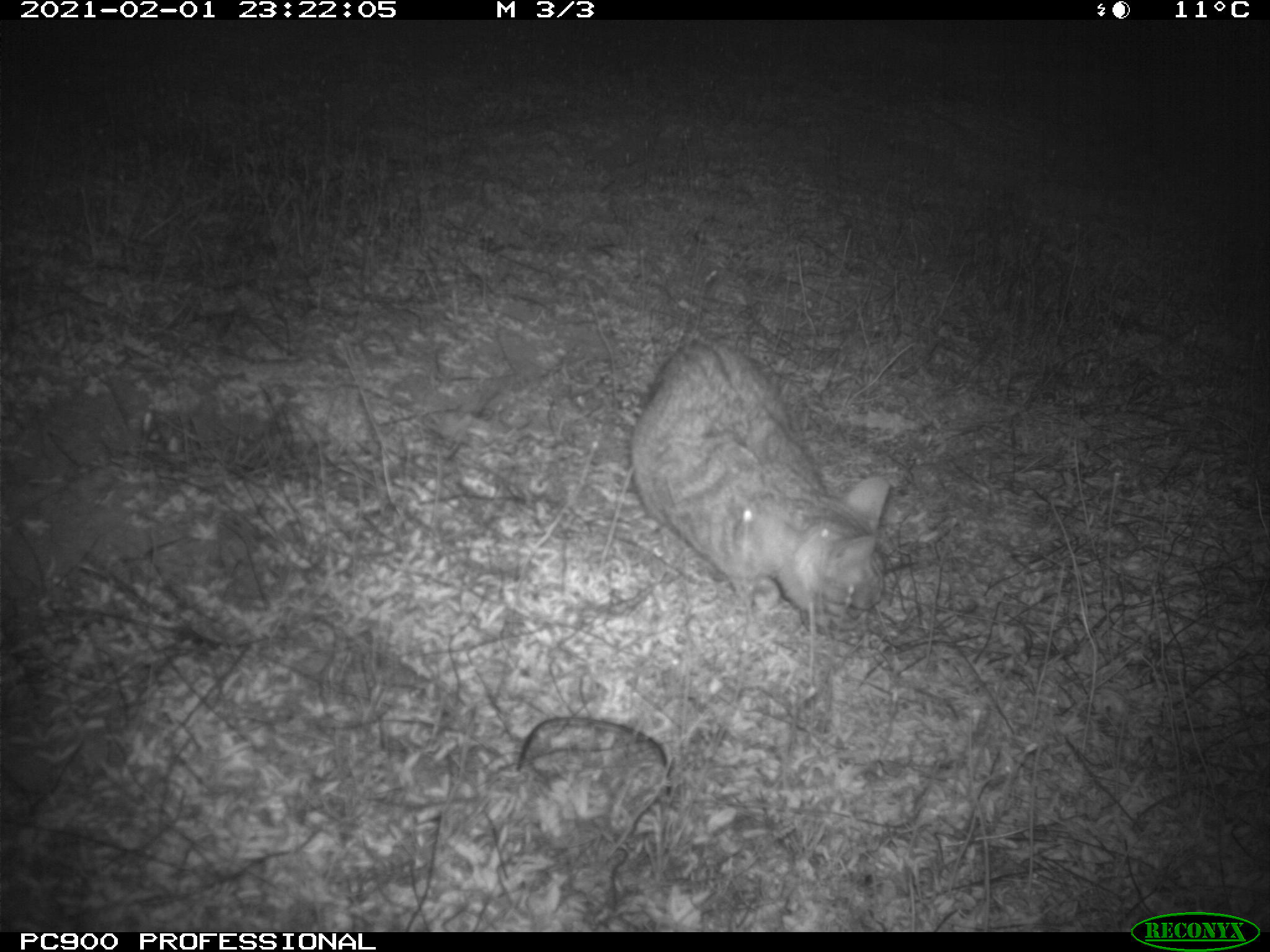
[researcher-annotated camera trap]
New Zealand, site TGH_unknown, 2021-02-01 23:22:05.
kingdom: Animalia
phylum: Chordata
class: Mammalia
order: Carnivora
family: Felidae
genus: Felis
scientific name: Felis catus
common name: domestic cat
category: cat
Cat (domestic cat) (Felis catus).